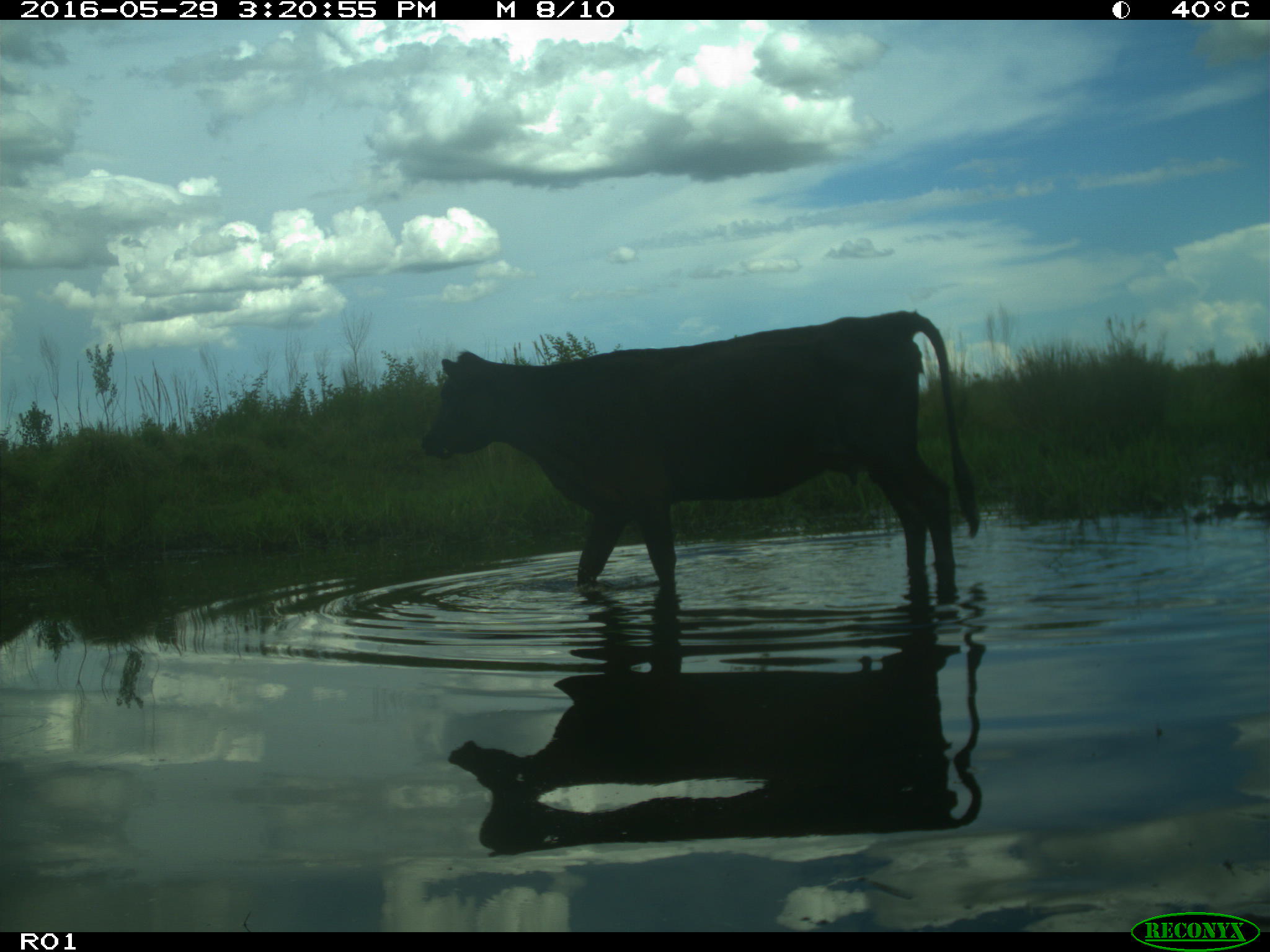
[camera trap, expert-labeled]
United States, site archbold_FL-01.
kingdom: Animalia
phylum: Chordata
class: Mammalia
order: Artiodactyla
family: Bovidae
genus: Bos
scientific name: Bos taurus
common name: domestic cow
Bos taurus (domestic cow).